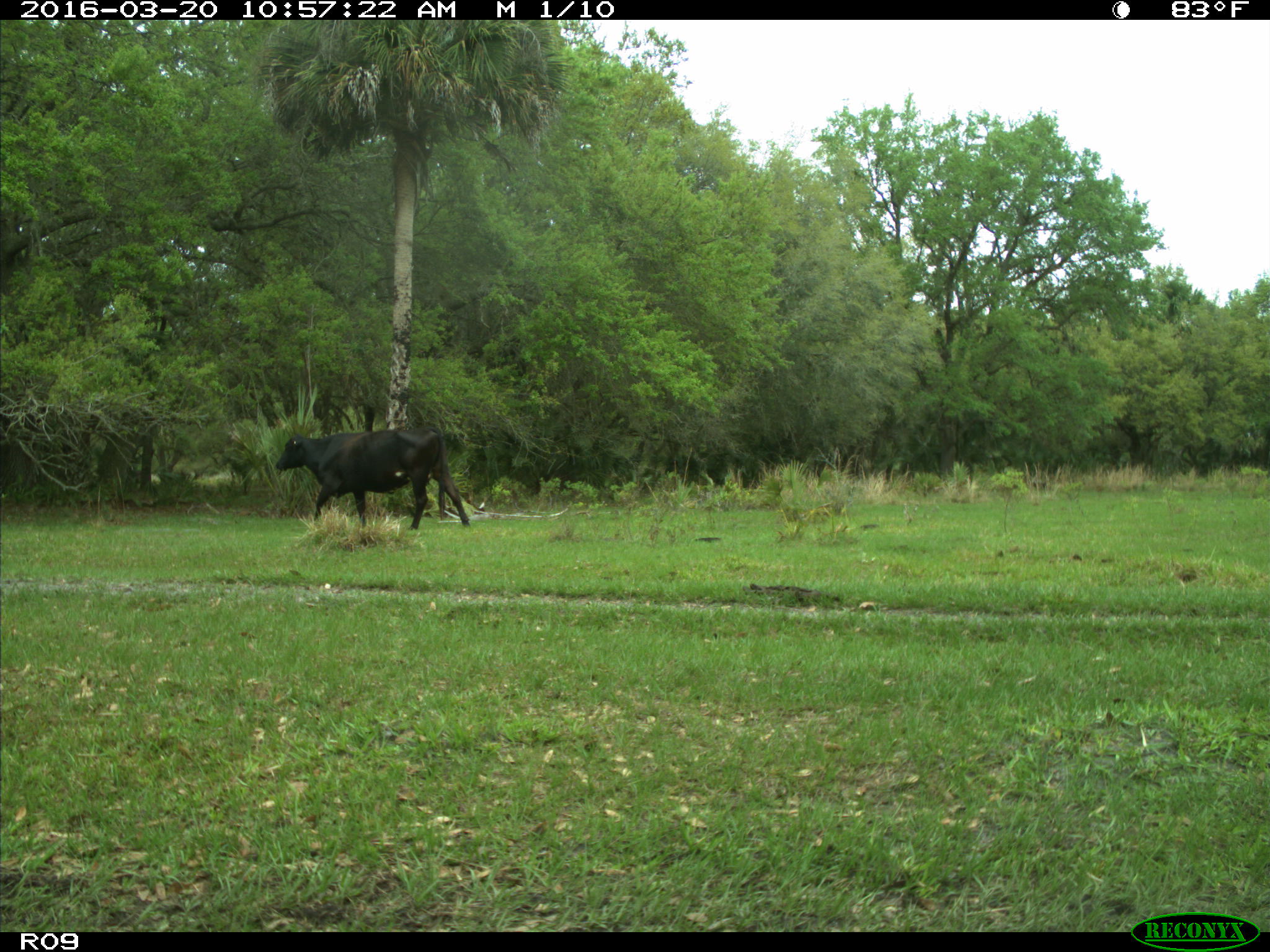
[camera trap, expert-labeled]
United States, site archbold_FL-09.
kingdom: Animalia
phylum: Chordata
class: Mammalia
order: Artiodactyla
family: Bovidae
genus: Bos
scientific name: Bos taurus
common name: domestic cow